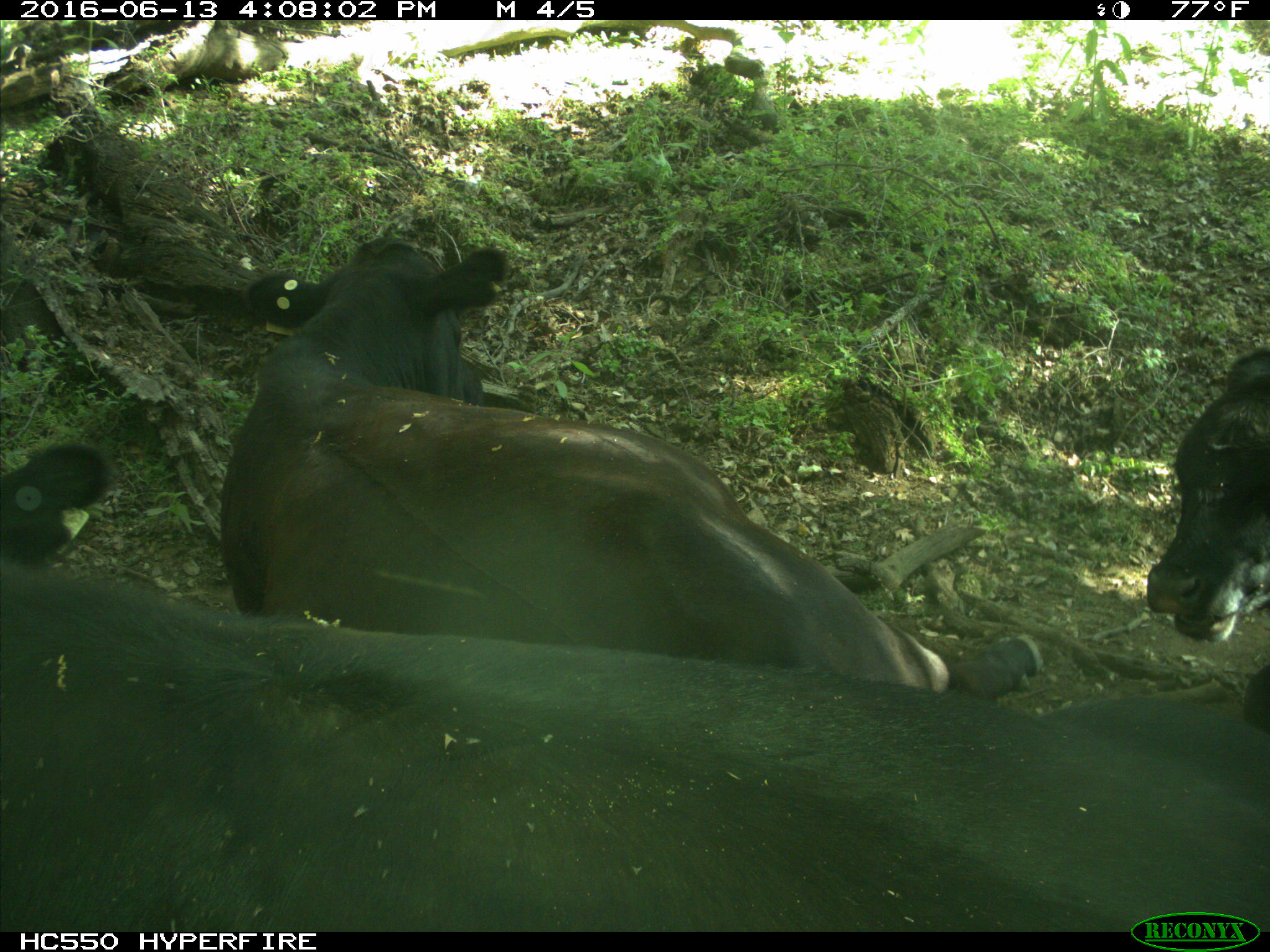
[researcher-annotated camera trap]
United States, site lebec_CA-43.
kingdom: Animalia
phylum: Chordata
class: Mammalia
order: Artiodactyla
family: Bovidae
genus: Bos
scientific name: Bos taurus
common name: domestic cow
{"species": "Bos taurus (domestic cow)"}